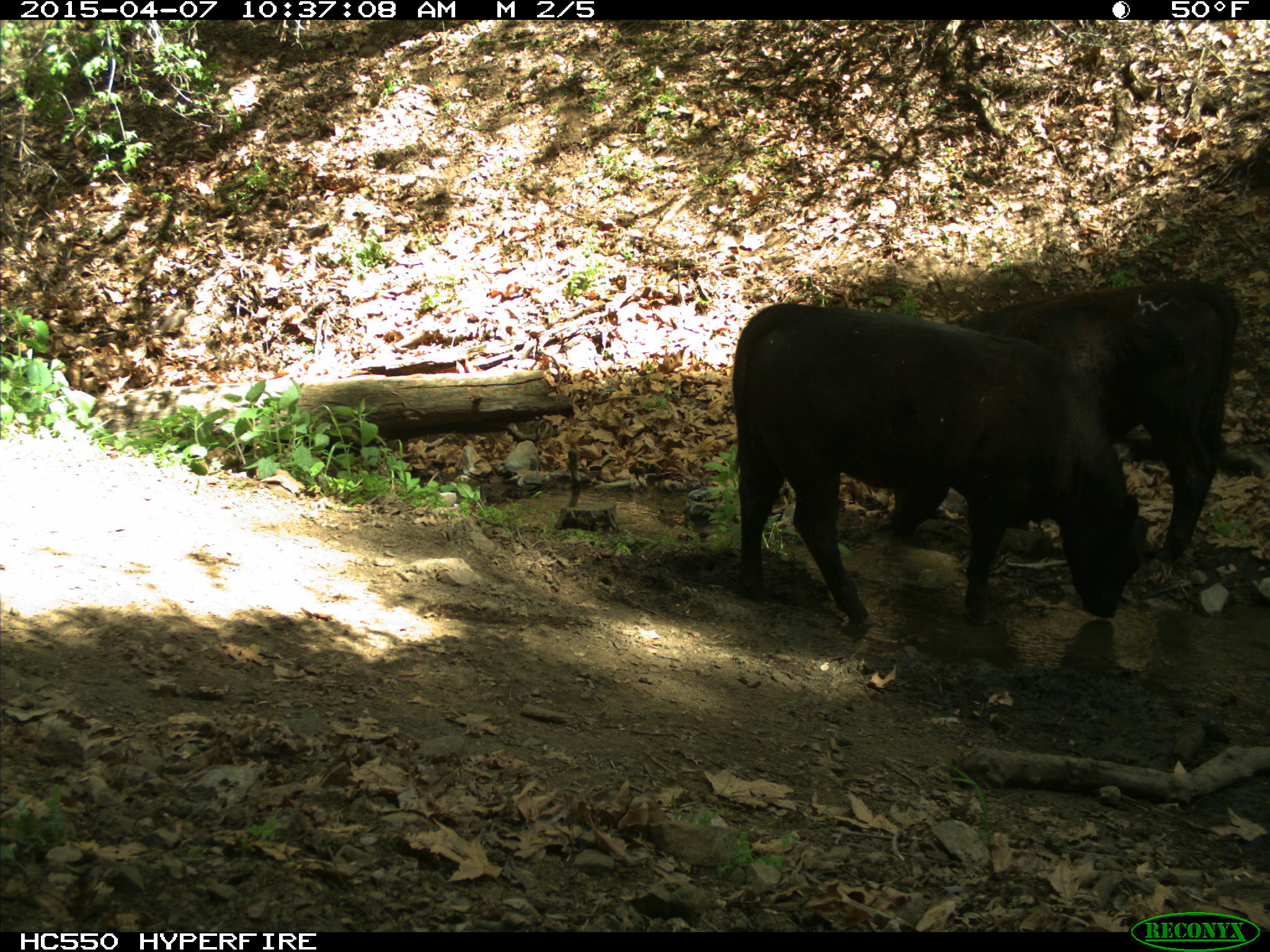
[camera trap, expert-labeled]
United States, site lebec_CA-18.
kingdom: Animalia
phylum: Chordata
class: Mammalia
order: Artiodactyla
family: Bovidae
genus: Bos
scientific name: Bos taurus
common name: domestic cow